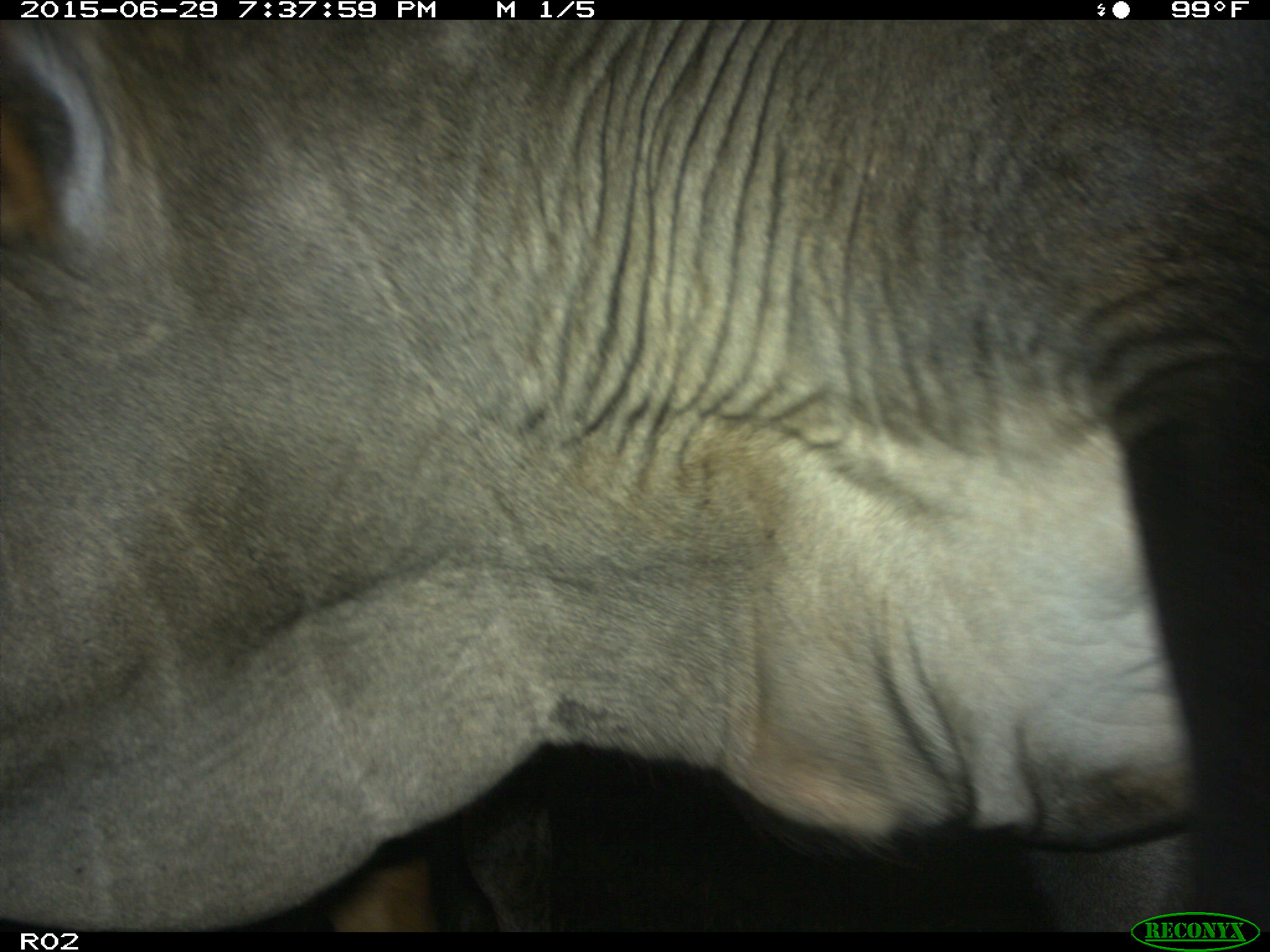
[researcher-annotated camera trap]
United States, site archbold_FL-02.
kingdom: Animalia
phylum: Chordata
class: Mammalia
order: Artiodactyla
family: Bovidae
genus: Bos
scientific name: Bos taurus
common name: domestic cow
Bos taurus (domestic cow).